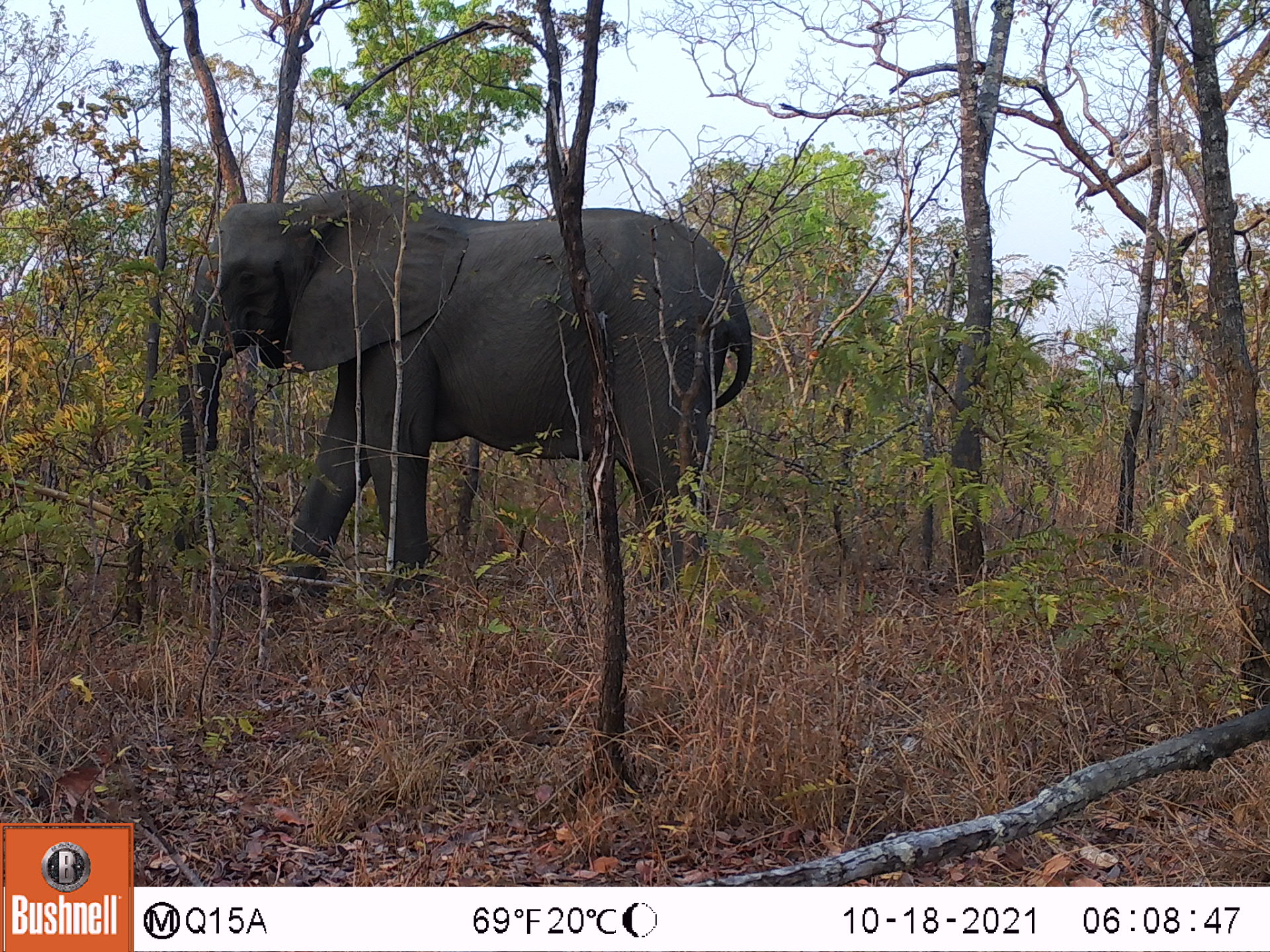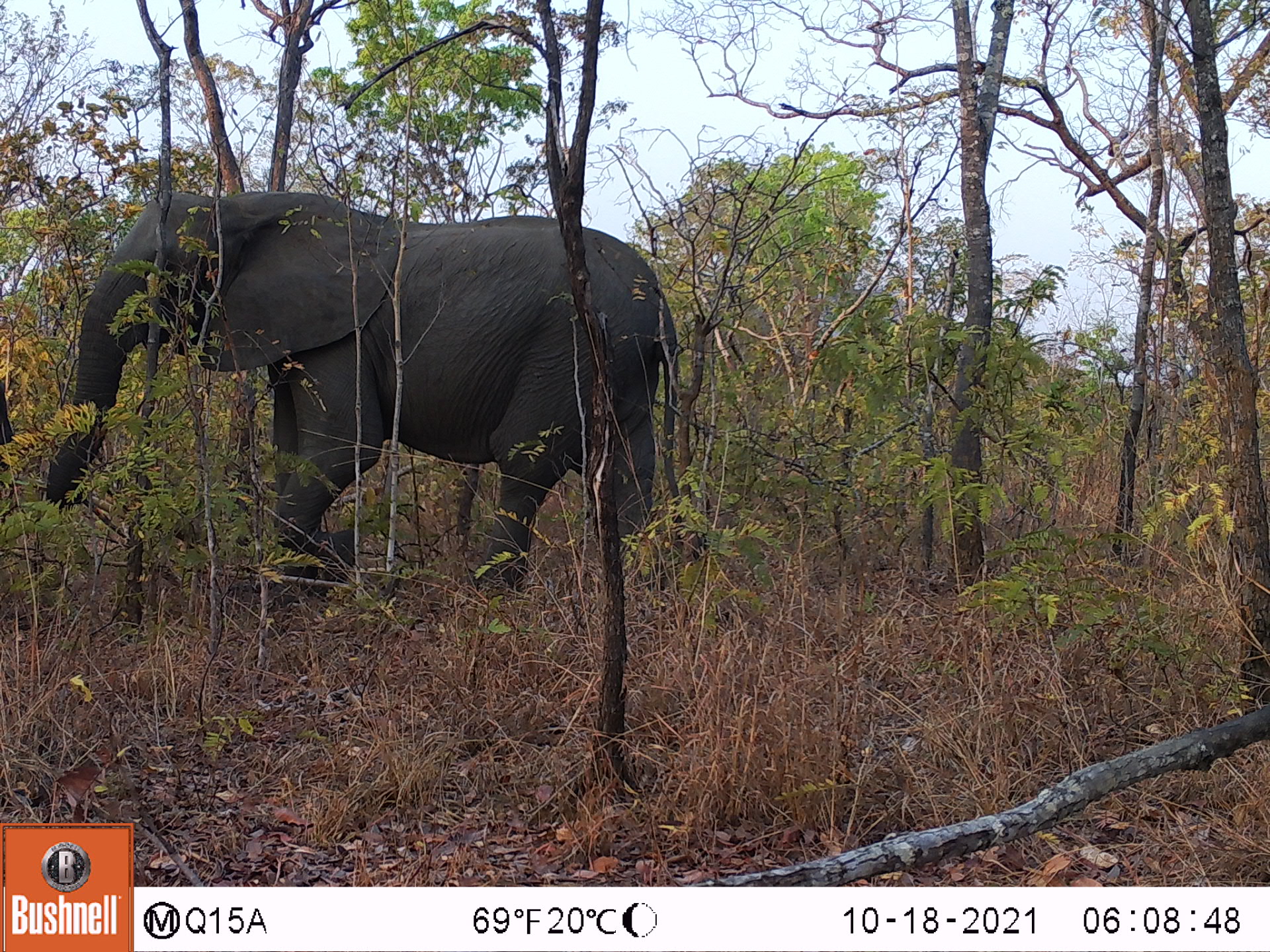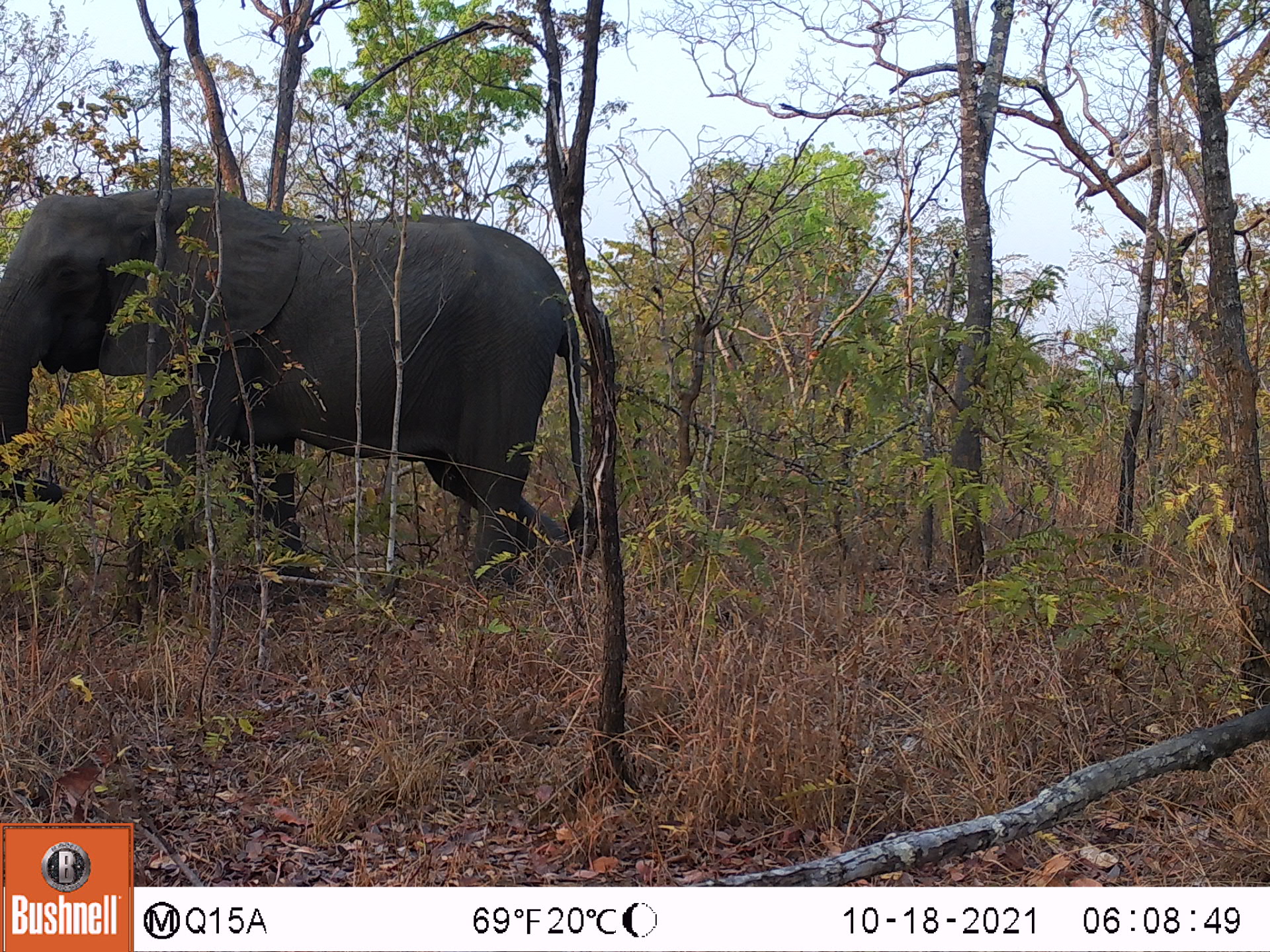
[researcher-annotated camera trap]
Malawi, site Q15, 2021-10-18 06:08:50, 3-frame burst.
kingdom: Animalia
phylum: Chordata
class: Mammalia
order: Proboscidea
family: Elephantidae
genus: Loxodonta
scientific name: Loxodonta africana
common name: african savanna elephant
African savanna elephant (Loxodonta africana), count 1.